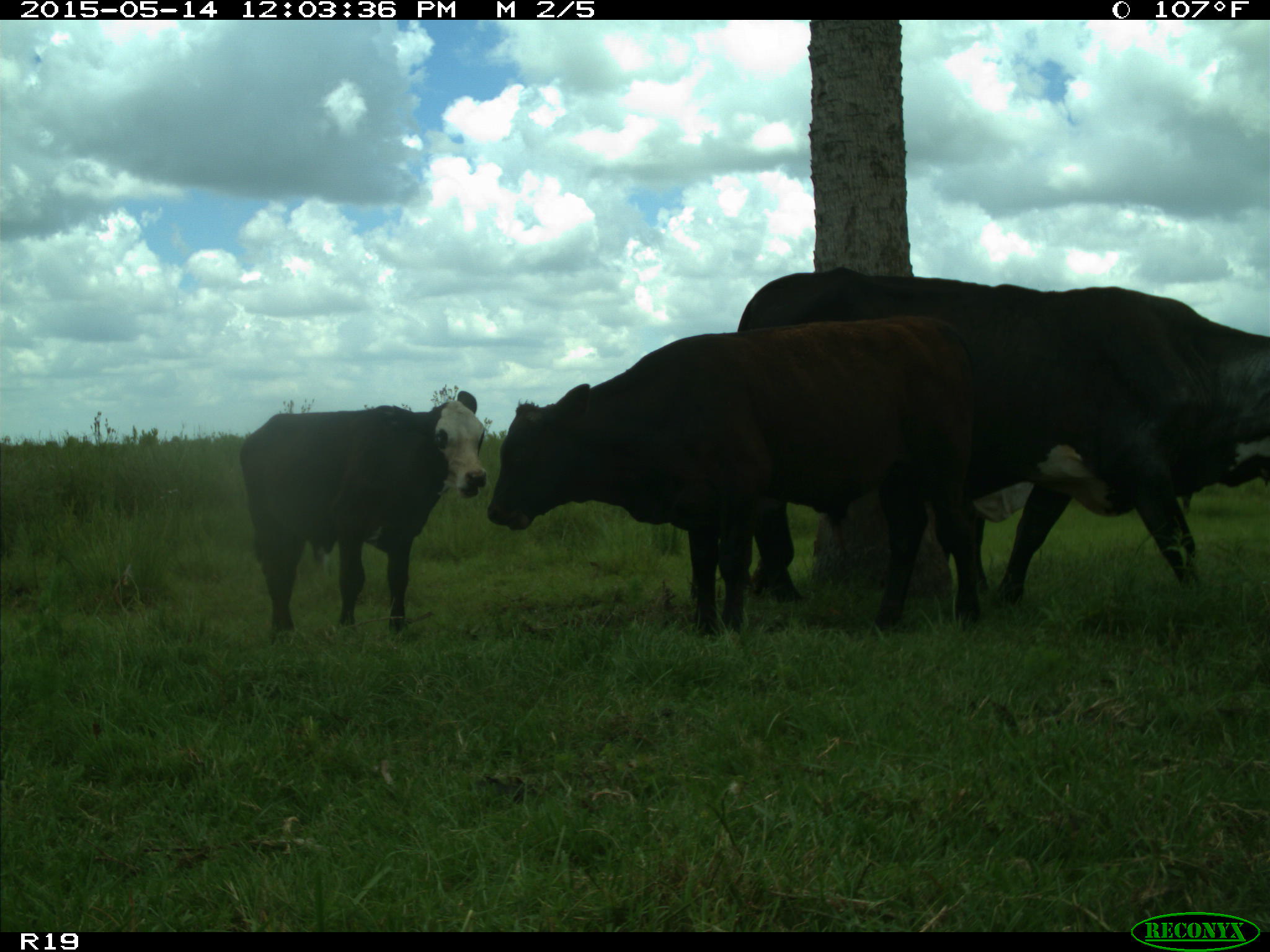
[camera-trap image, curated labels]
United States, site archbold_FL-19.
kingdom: Animalia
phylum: Chordata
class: Mammalia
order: Artiodactyla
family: Bovidae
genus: Bos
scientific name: Bos taurus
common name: domestic cow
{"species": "Bos taurus (domestic cow)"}